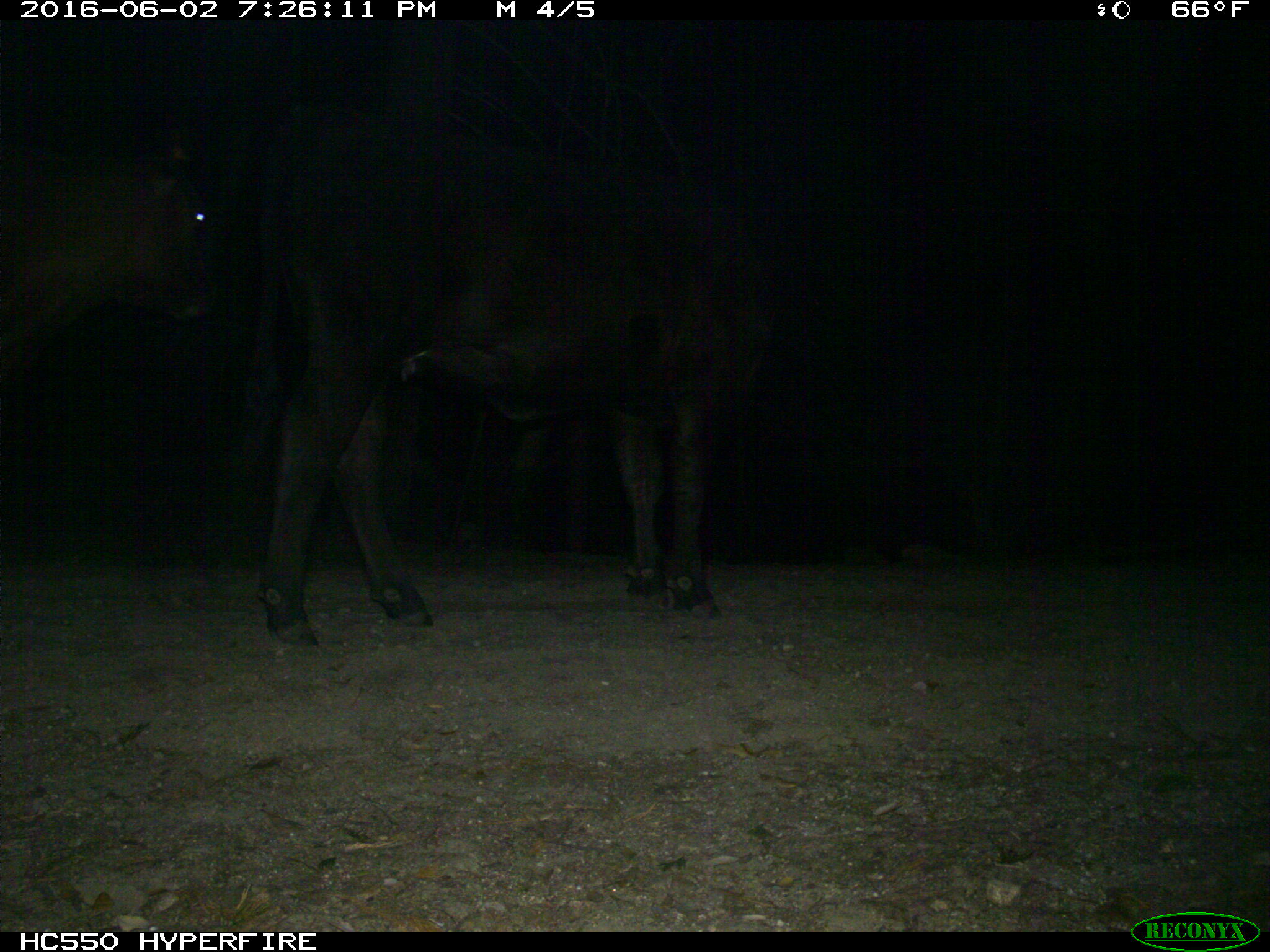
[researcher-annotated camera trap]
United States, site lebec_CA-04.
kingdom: Animalia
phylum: Chordata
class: Mammalia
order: Artiodactyla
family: Bovidae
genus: Bos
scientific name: Bos taurus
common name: domestic cow